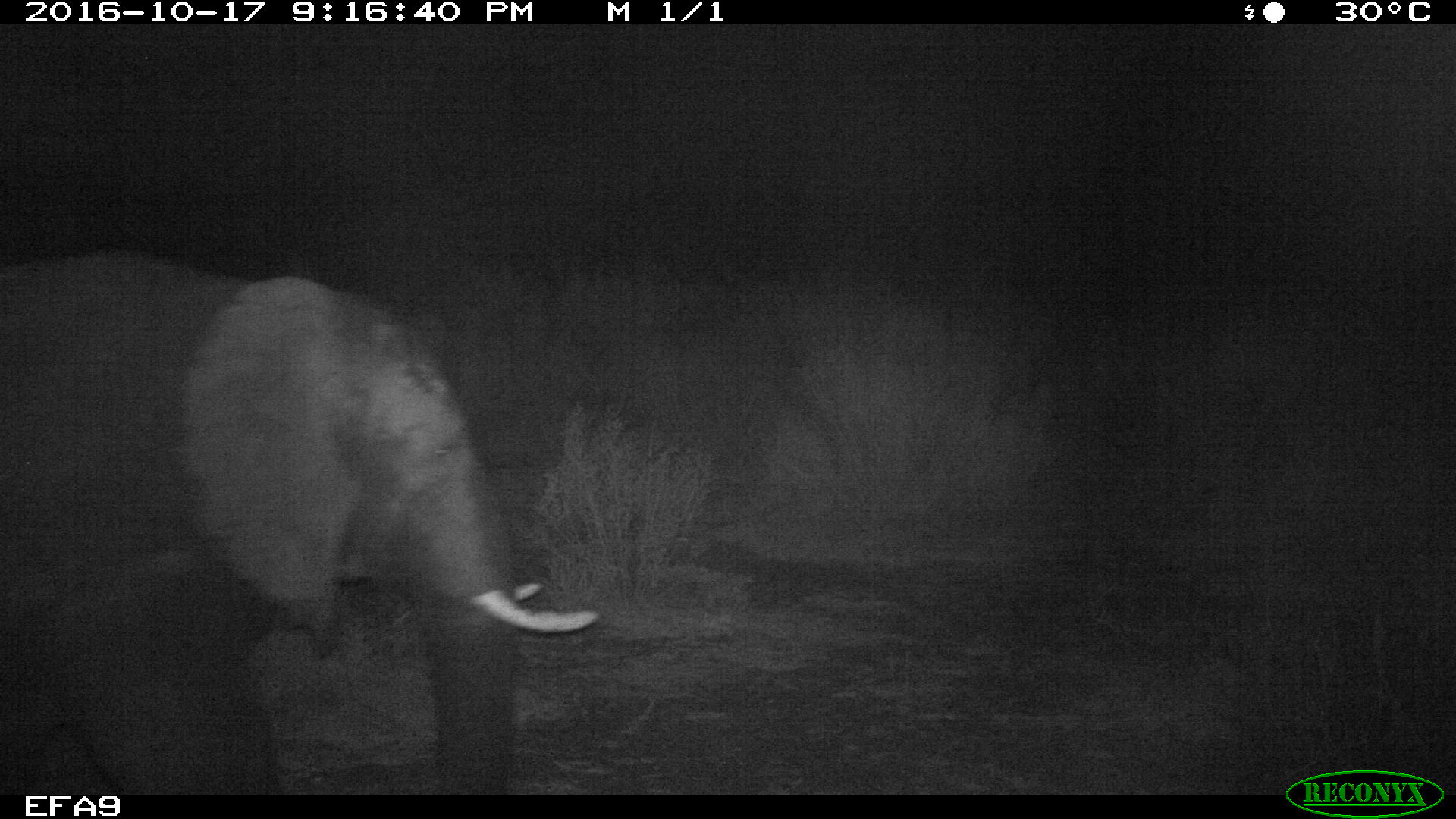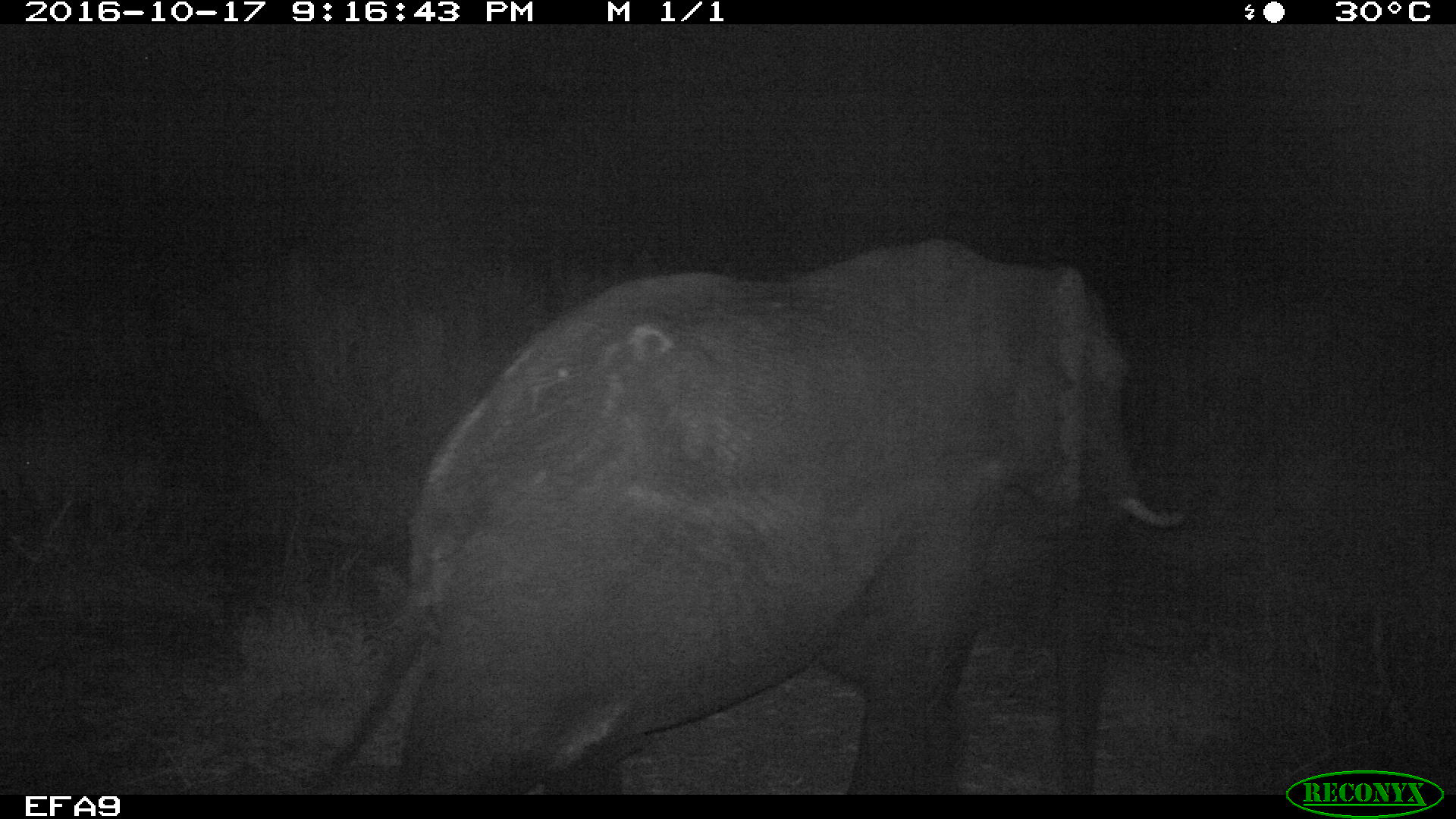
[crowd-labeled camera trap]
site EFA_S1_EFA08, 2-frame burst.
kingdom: Animalia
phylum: Chordata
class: Mammalia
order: Proboscidea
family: Elephantidae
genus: Loxodonta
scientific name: Loxodonta africana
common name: african bush elephant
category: elephant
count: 1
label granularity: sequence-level